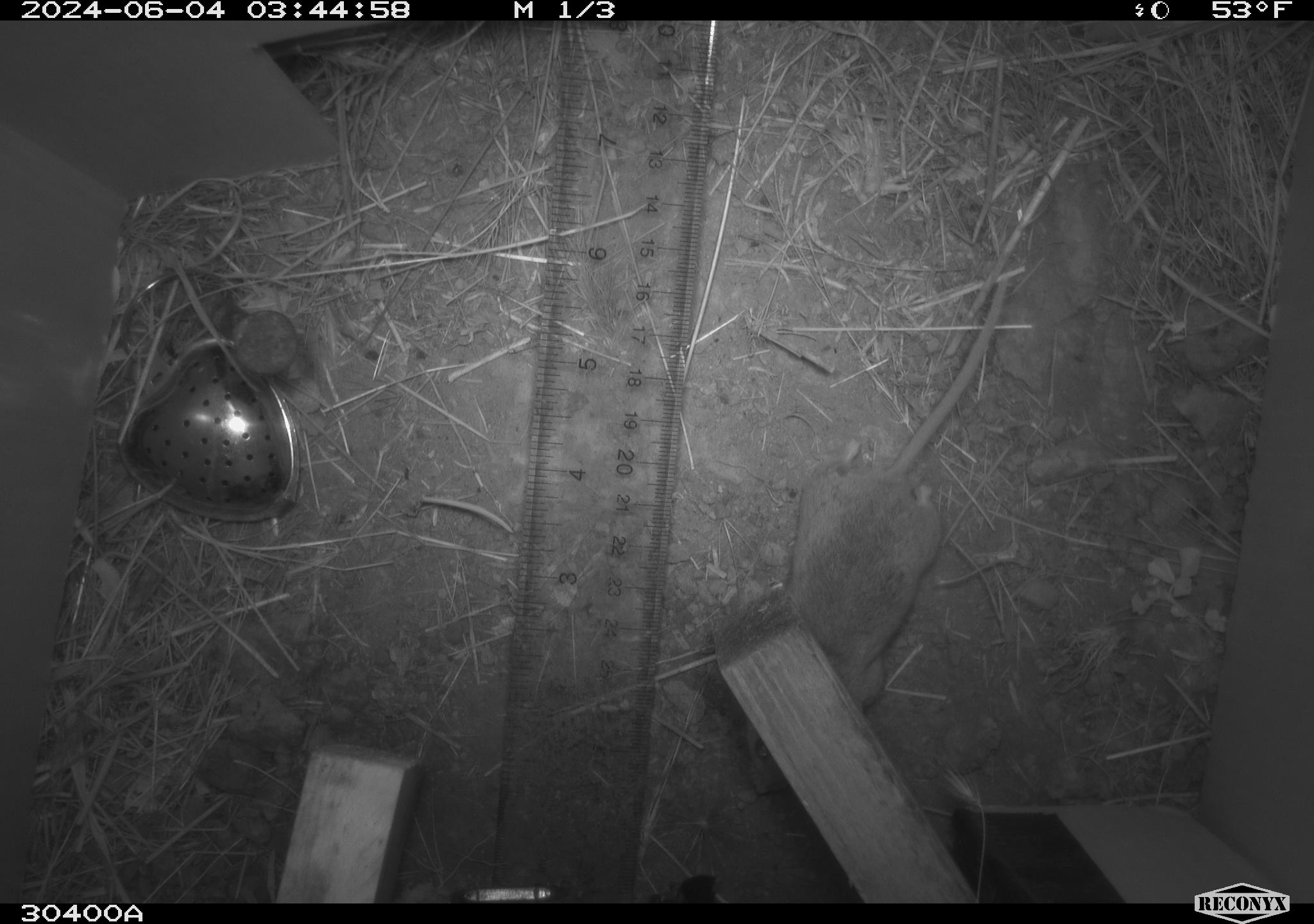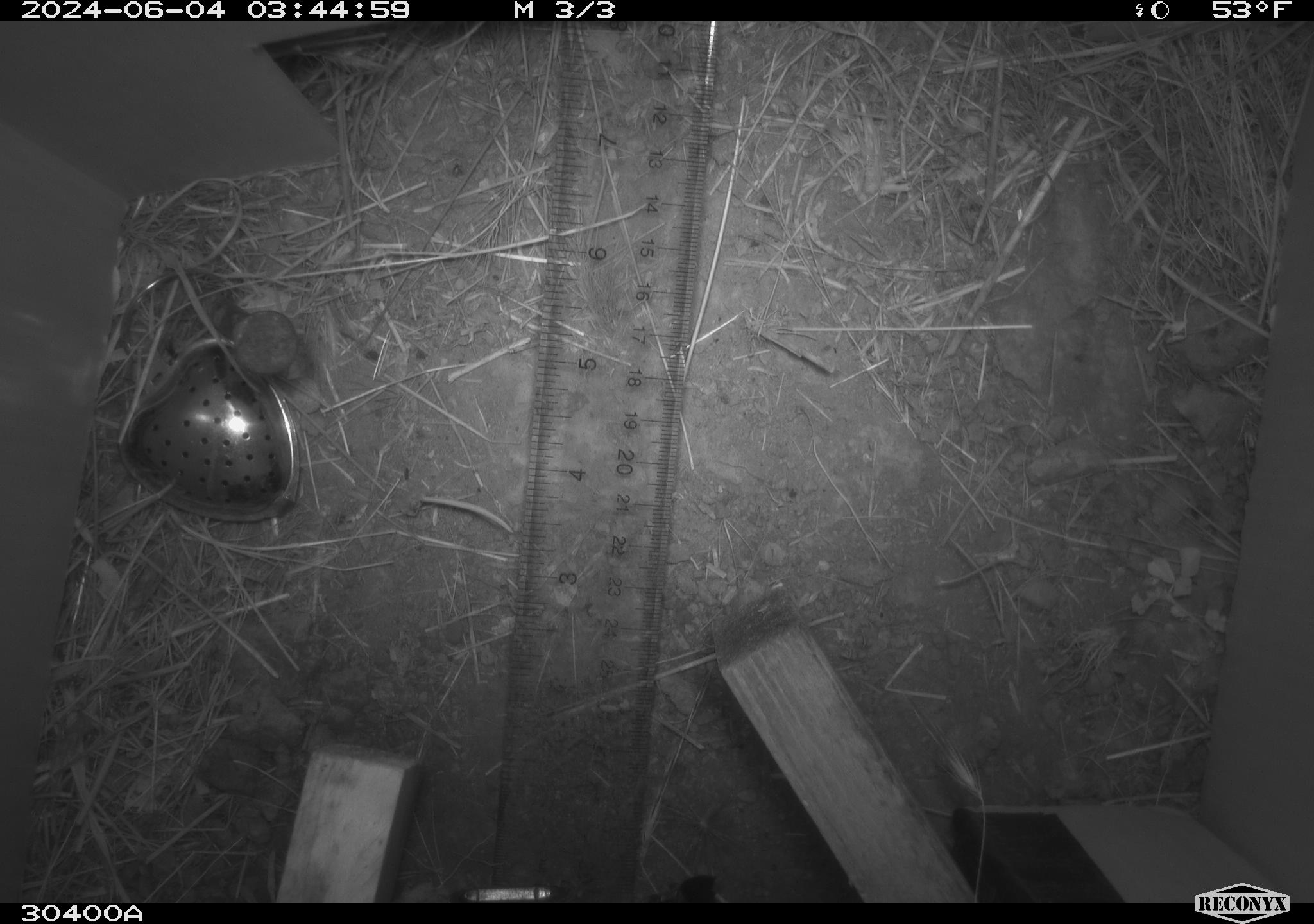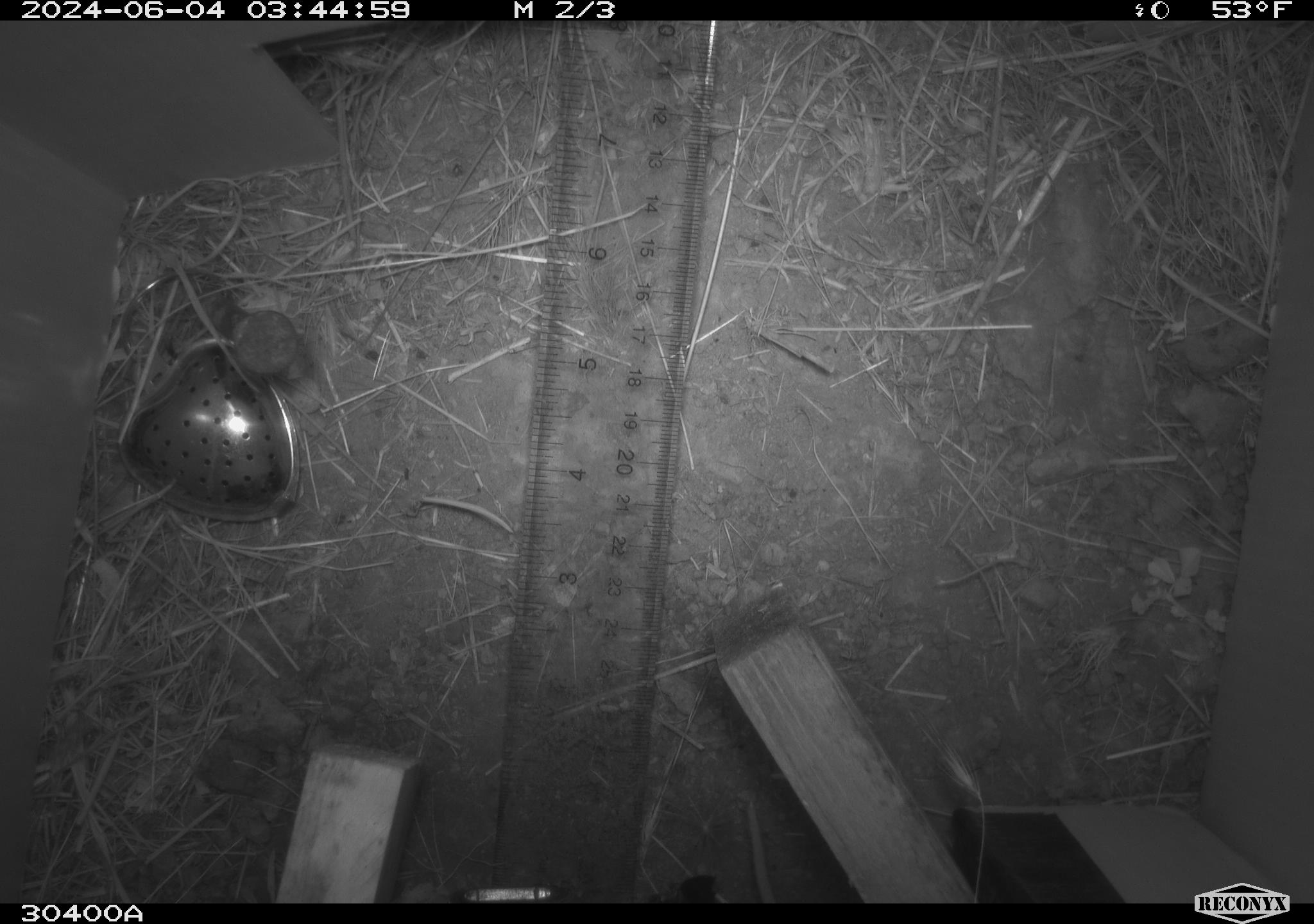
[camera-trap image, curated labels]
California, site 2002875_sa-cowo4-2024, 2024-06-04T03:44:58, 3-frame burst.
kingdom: Animalia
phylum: Chordata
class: Mammalia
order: Rodentia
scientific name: Rodentia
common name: rodent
Rodent (Rodentia).